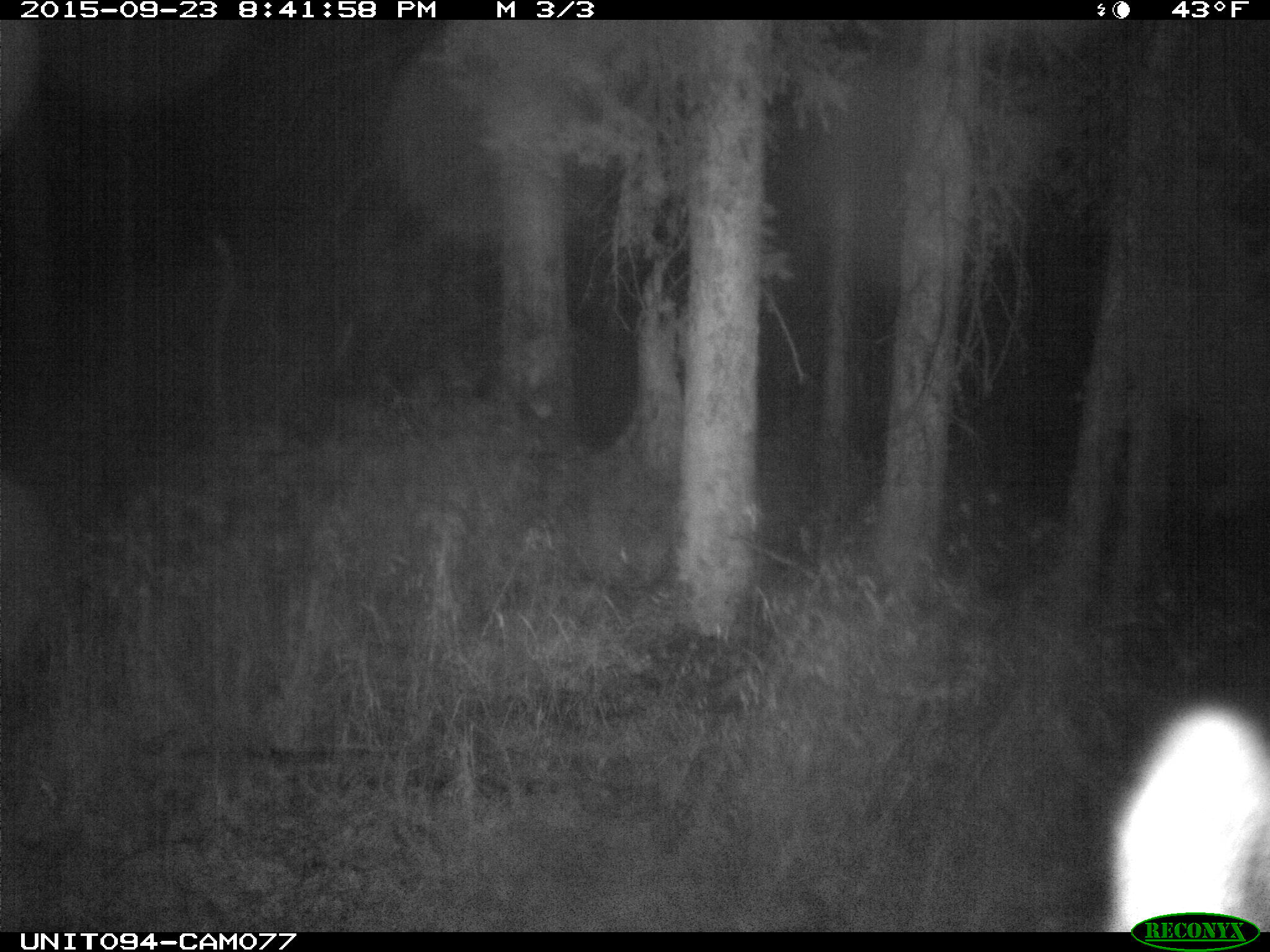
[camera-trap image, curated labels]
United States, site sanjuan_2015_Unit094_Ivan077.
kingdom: Animalia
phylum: Chordata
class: Mammalia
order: Artiodactyla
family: Cervidae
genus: Cervus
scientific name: Cervus elaphus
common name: red deer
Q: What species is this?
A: Cervus elaphus (red deer).